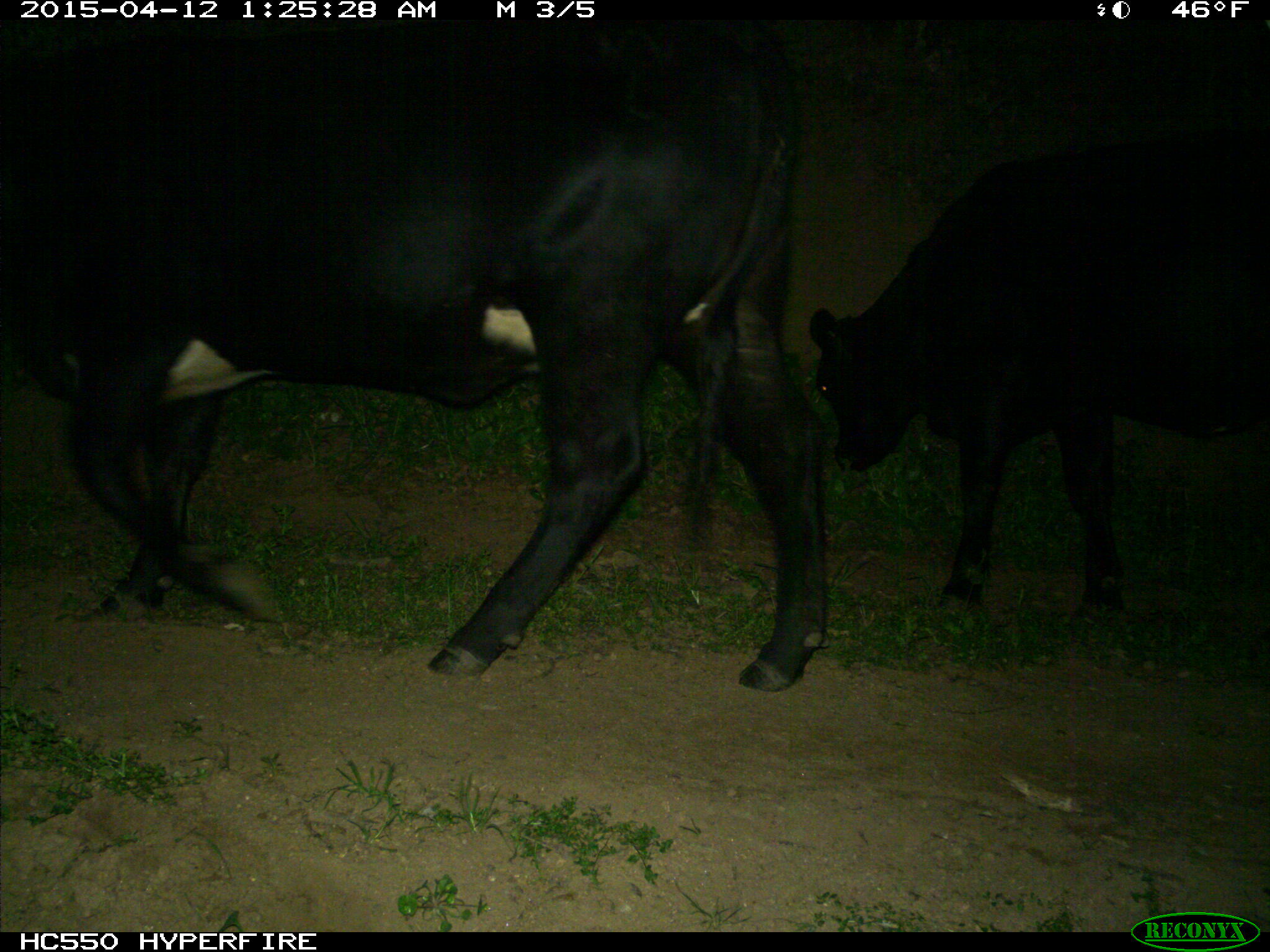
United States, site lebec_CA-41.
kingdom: Animalia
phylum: Chordata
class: Mammalia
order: Artiodactyla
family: Bovidae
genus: Bos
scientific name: Bos taurus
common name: domestic cow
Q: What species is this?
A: Bos taurus (domestic cow).